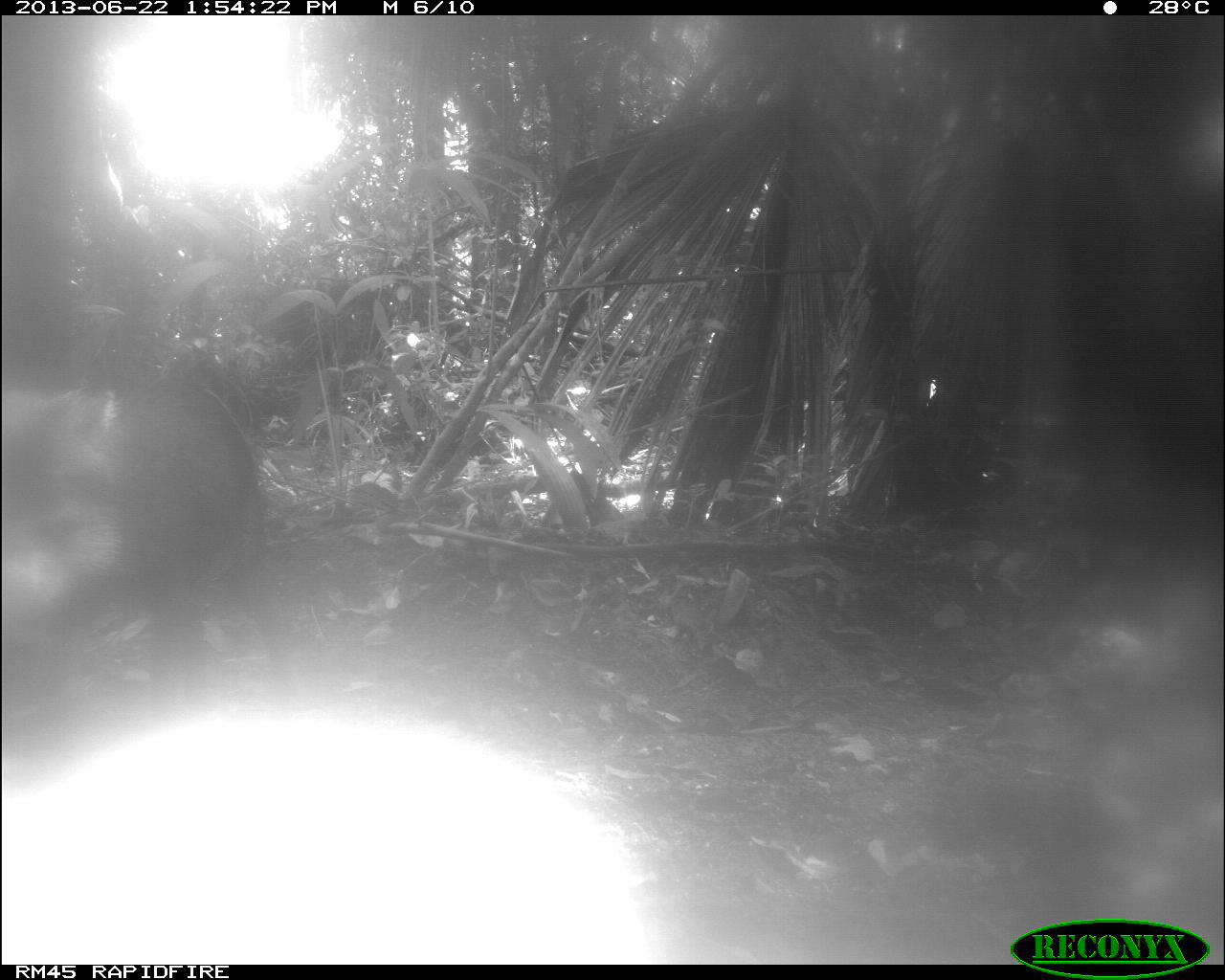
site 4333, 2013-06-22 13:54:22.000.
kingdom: Animalia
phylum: Chordata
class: Mammalia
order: Artiodactyla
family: Tayassuidae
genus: Tayassu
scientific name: Tayassu pecari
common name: white-lipped peccary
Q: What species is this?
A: Tayassu pecari (white-lipped peccary).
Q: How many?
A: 1.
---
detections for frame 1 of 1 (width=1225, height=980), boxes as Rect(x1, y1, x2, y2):
tayassu pecari: Rect(94, 349, 296, 711)